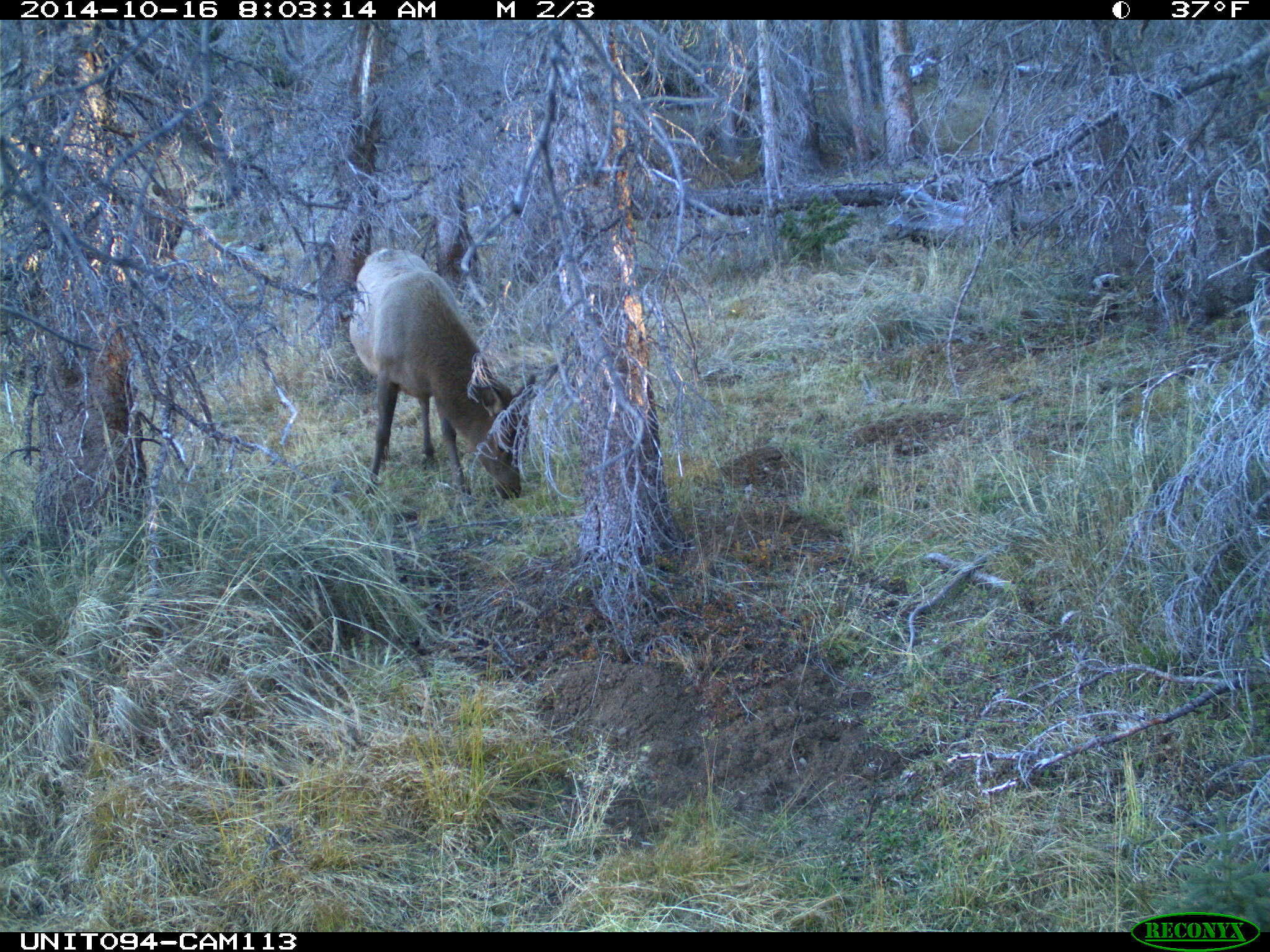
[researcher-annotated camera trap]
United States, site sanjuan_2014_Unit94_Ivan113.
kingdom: Animalia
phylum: Chordata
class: Mammalia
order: Artiodactyla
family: Cervidae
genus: Cervus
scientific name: Cervus elaphus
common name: red deer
Cervus elaphus (red deer).